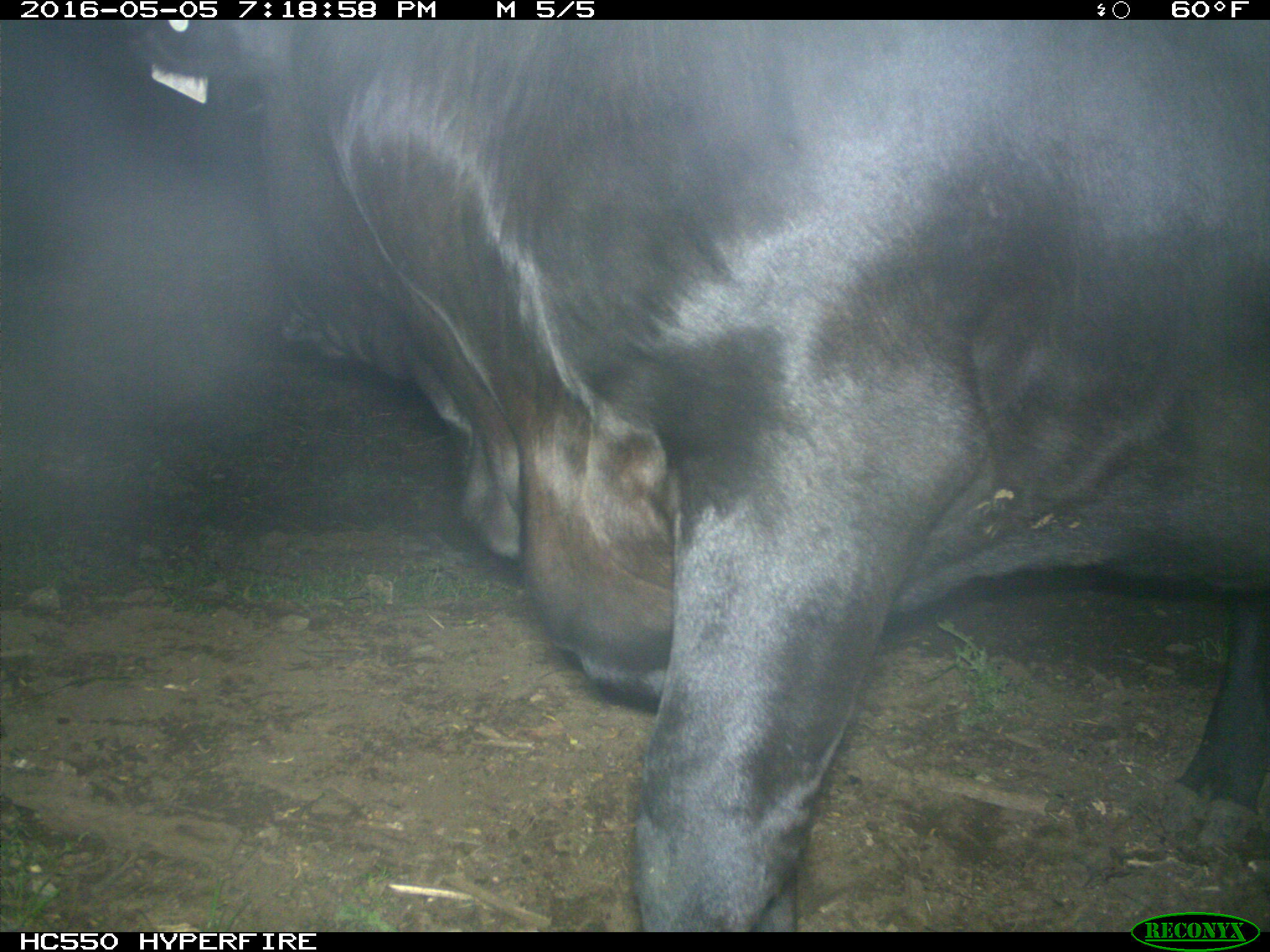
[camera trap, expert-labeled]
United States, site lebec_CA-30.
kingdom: Animalia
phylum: Chordata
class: Mammalia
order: Artiodactyla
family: Bovidae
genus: Bos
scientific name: Bos taurus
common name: domestic cow